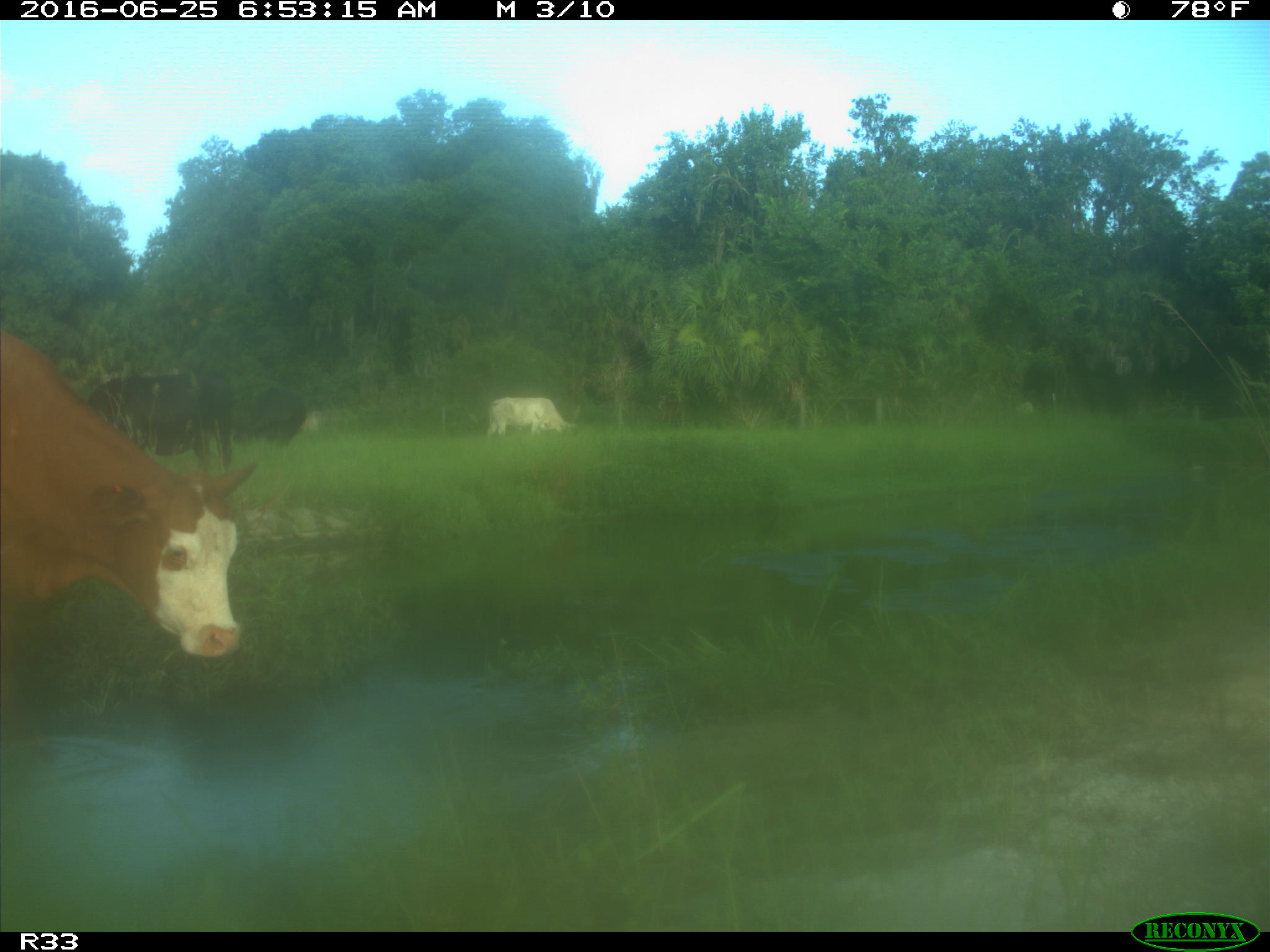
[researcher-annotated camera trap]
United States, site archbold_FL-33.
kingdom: Animalia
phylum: Chordata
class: Mammalia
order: Artiodactyla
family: Bovidae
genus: Bos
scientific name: Bos taurus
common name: domestic cow